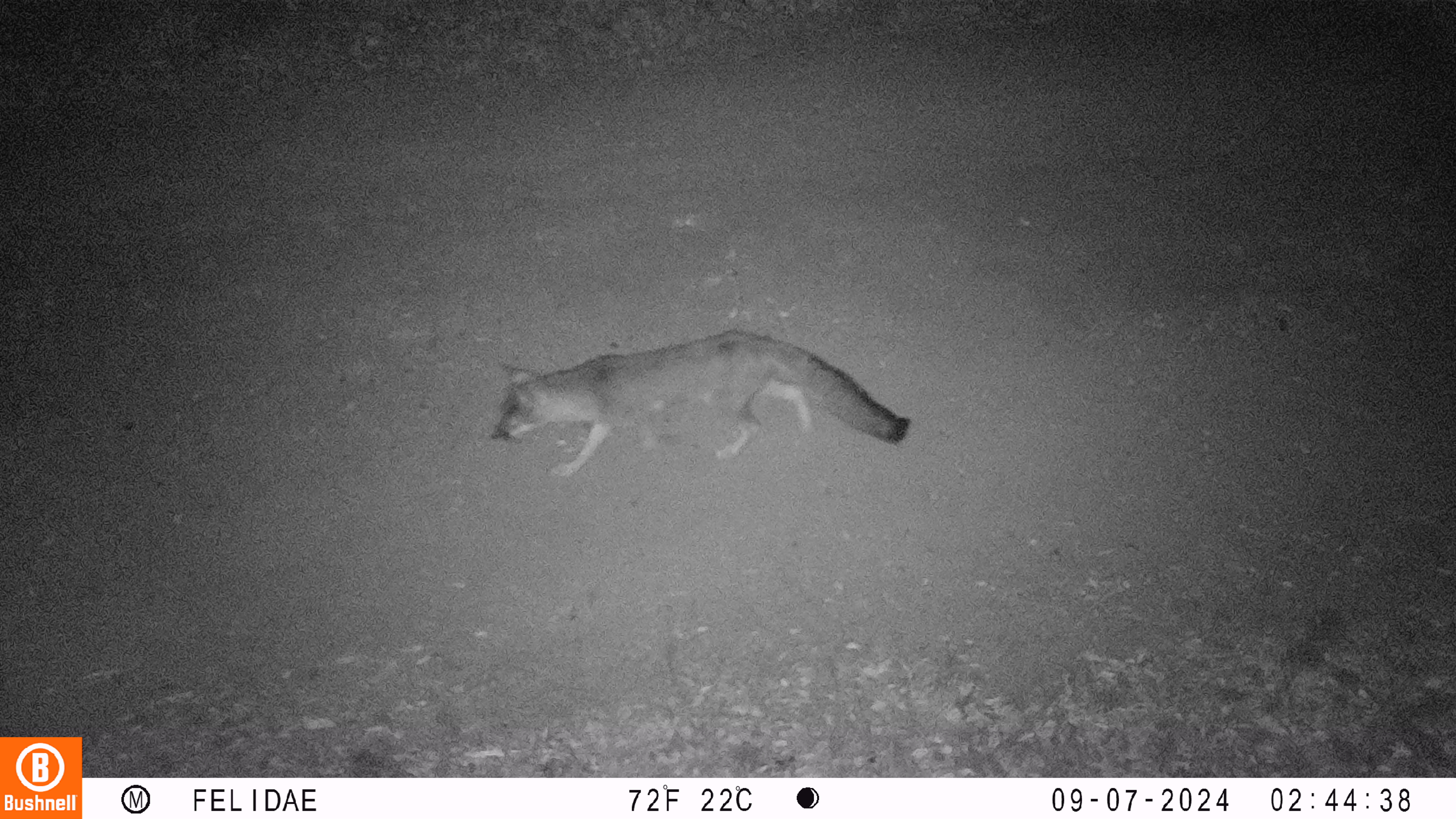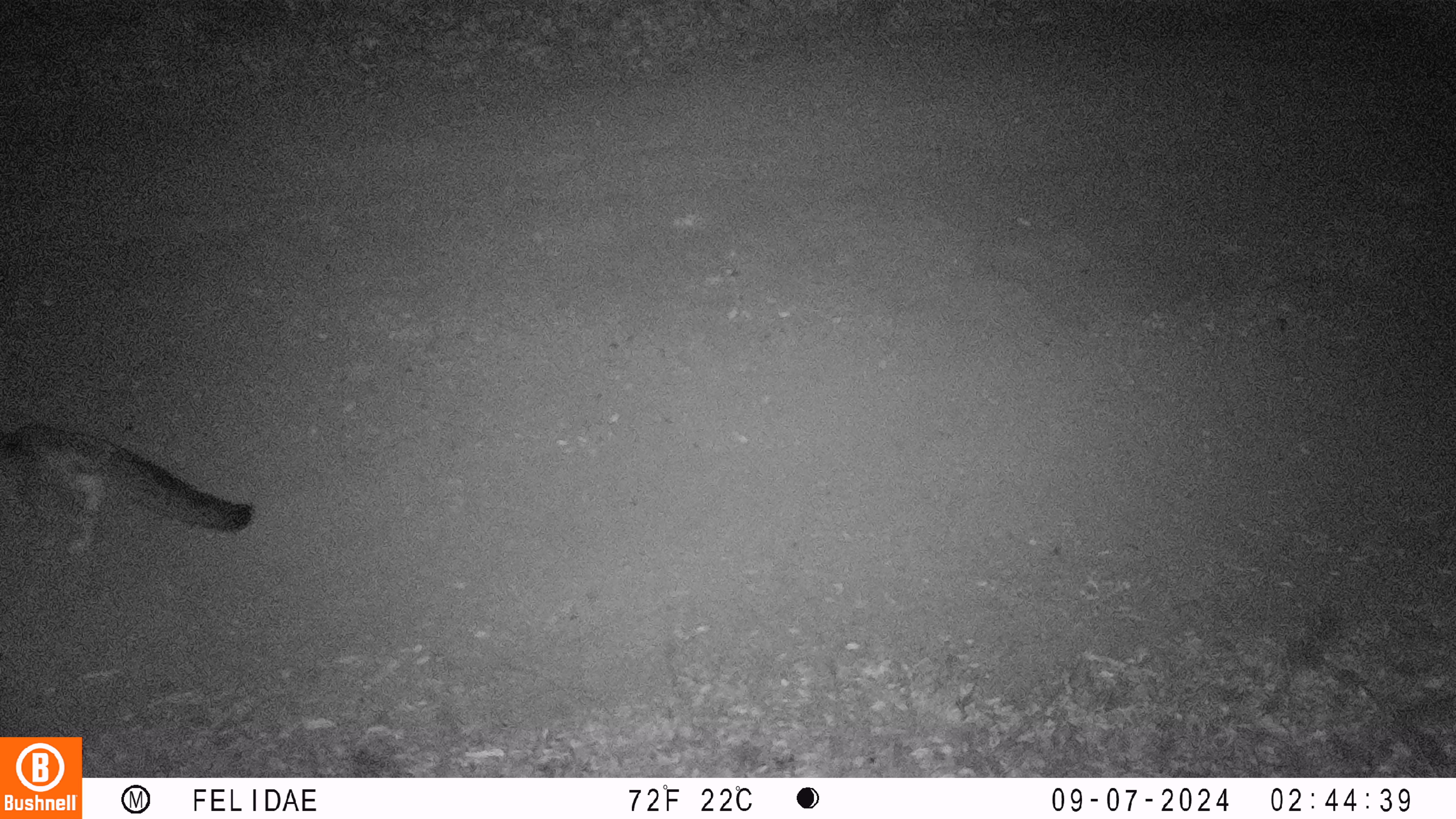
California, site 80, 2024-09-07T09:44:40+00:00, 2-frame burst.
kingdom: Animalia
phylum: Chordata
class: Mammalia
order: Carnivora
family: Canidae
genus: Urocyon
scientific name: Urocyon cinereoargenteus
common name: gray fox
Gray fox (Urocyon cinereoargenteus).